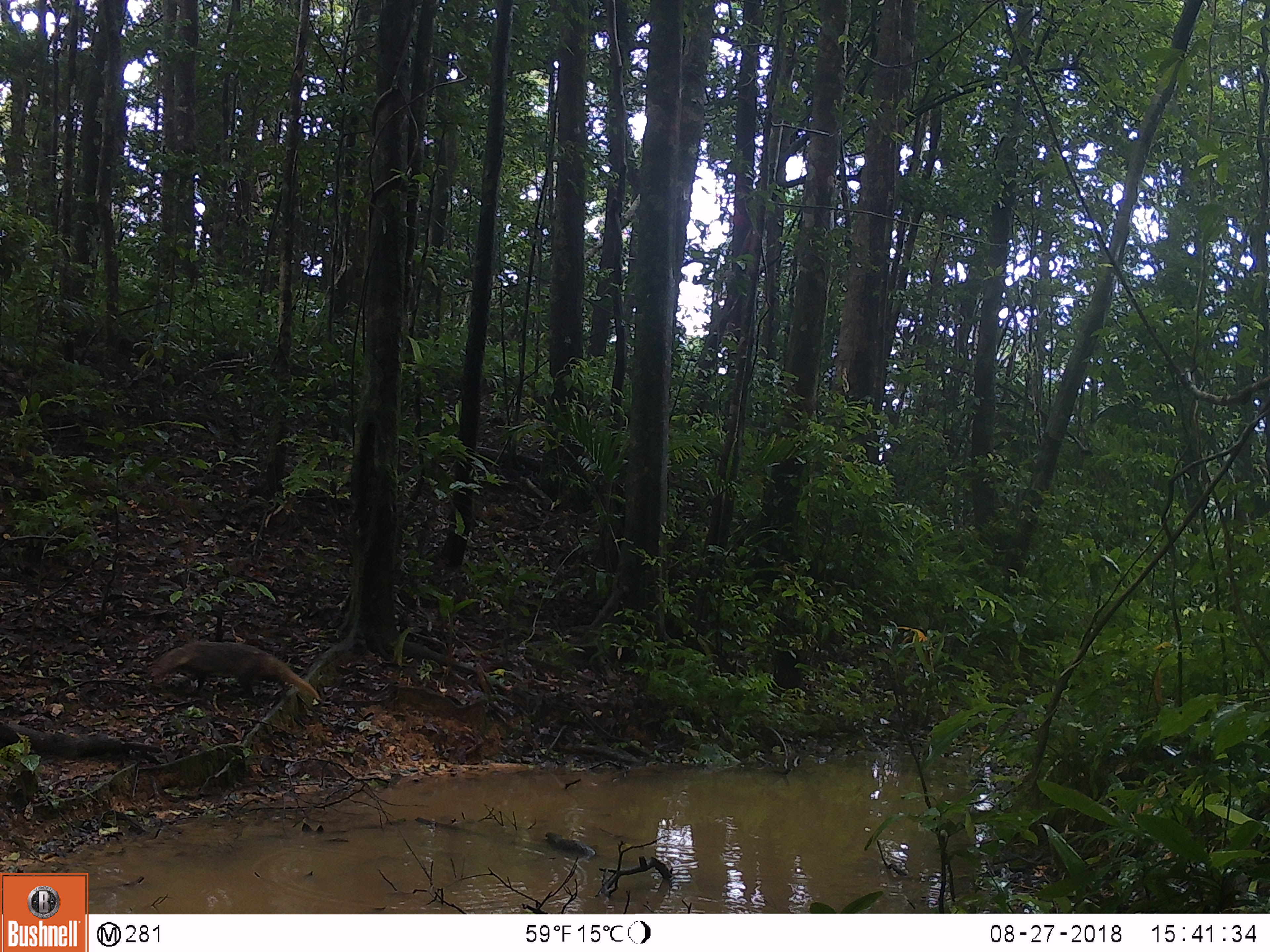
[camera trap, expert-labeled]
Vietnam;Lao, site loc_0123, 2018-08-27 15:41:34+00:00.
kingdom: Animalia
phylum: Chordata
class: Mammalia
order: Carnivora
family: Herpestidae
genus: Urva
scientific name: Urva urva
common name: crab-eating mongoose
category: crab eating mongoose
Crab eating mongoose (crab-eating mongoose) (Urva urva). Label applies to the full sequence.